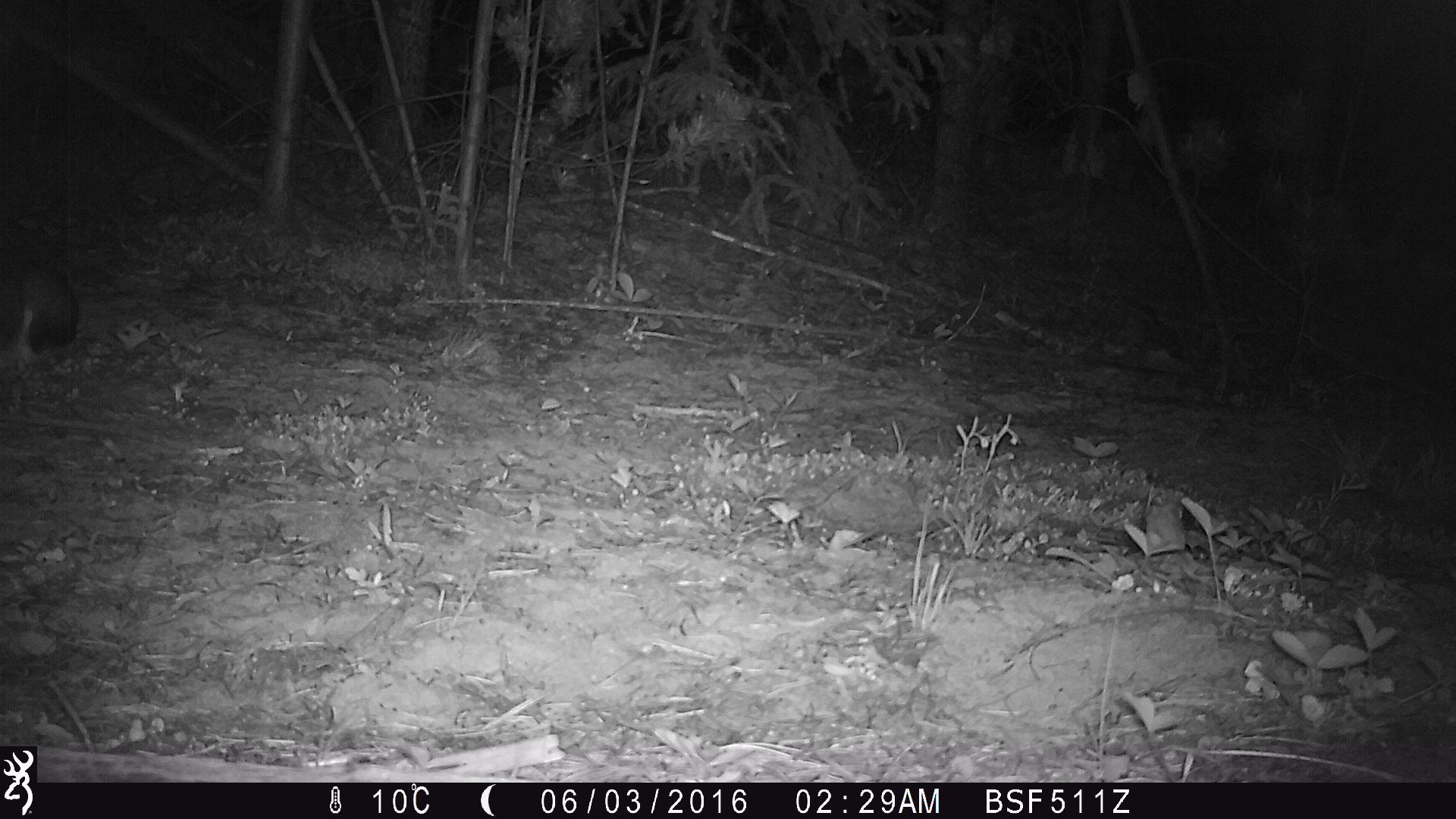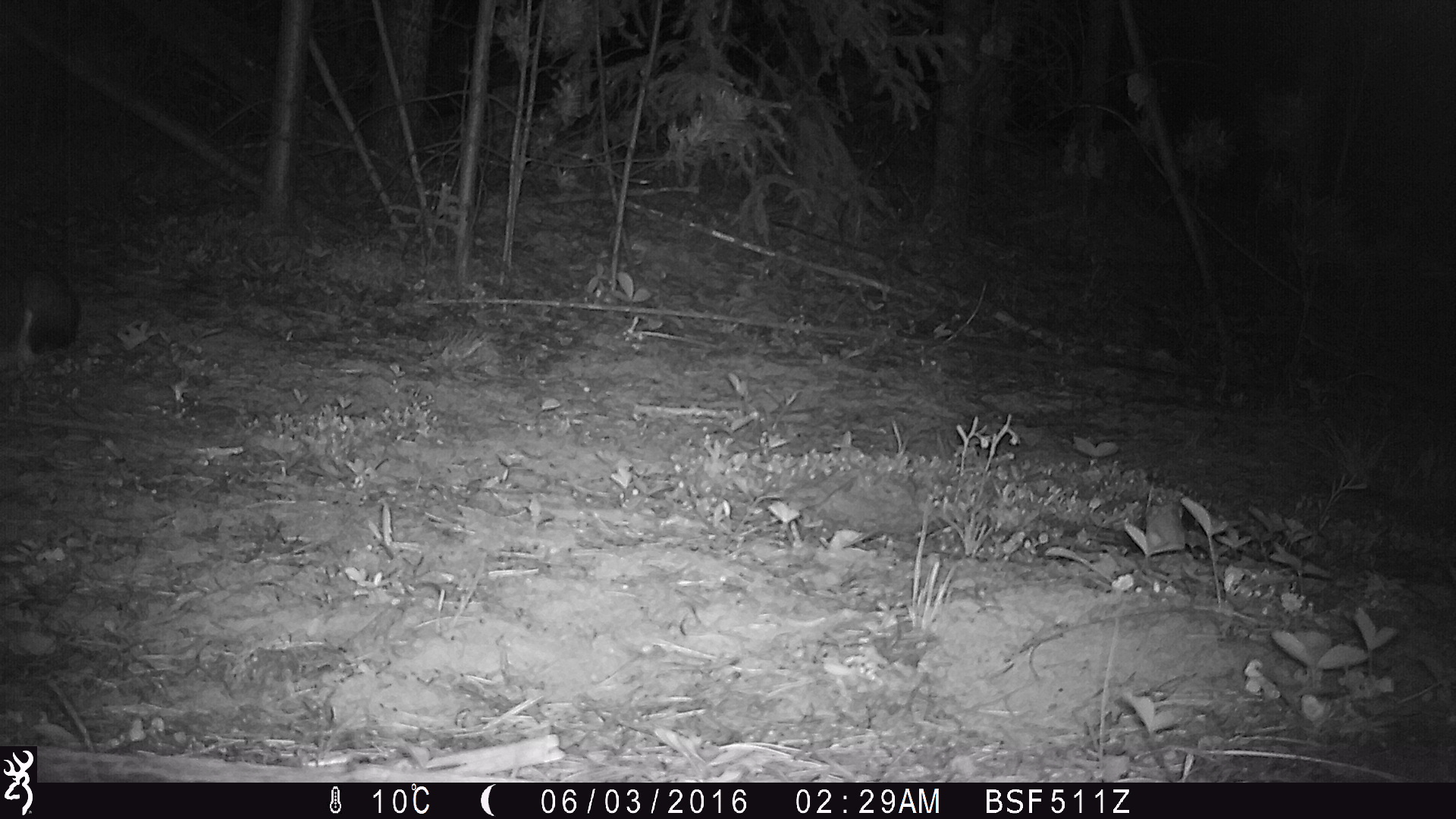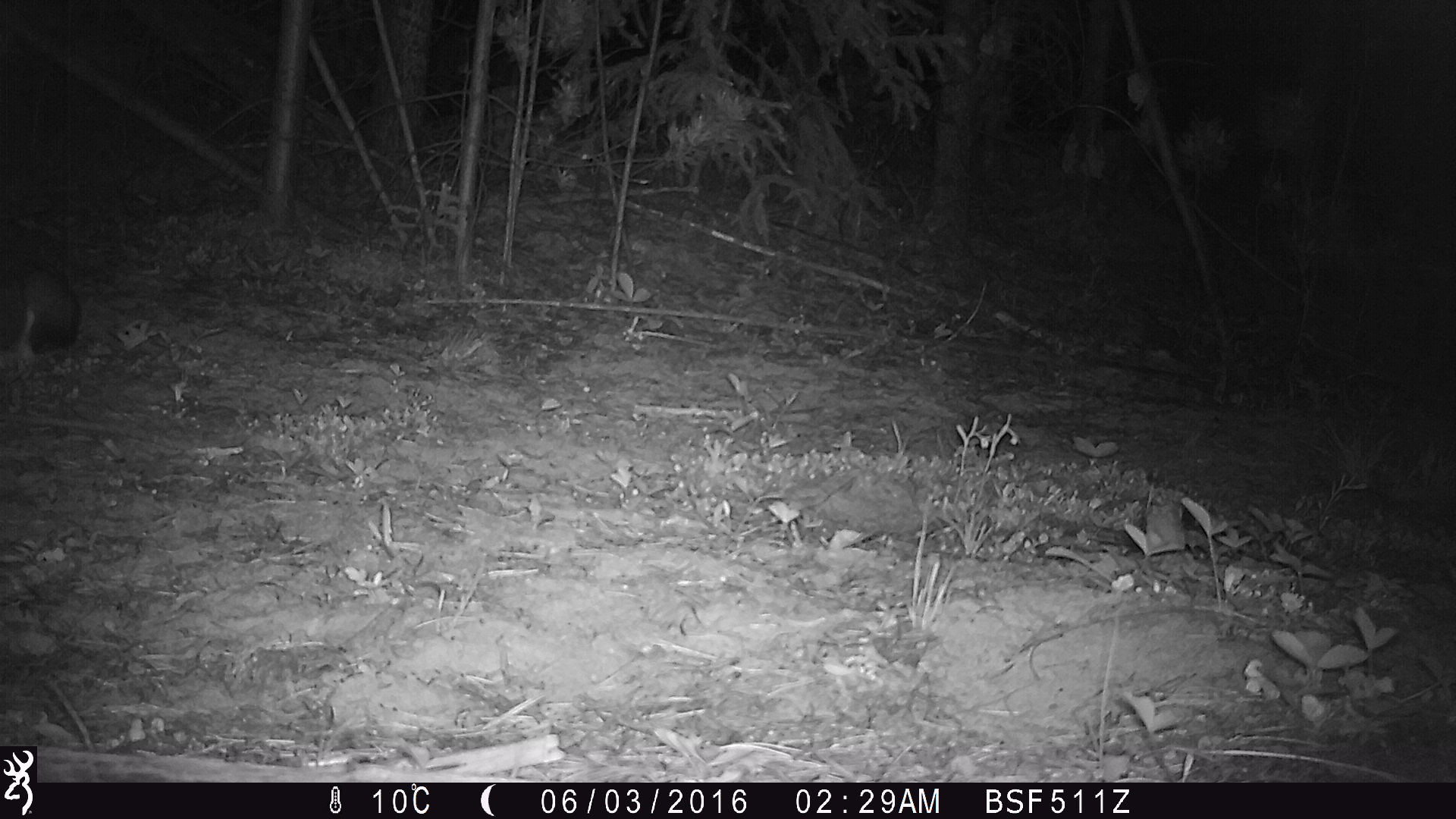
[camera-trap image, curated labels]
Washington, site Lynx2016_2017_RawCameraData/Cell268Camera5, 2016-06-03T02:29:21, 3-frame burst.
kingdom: Animalia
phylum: Chordata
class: Mammalia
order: Lagomorpha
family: Leporidae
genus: Lepus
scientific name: Lepus americanus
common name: snowshoe hare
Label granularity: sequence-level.